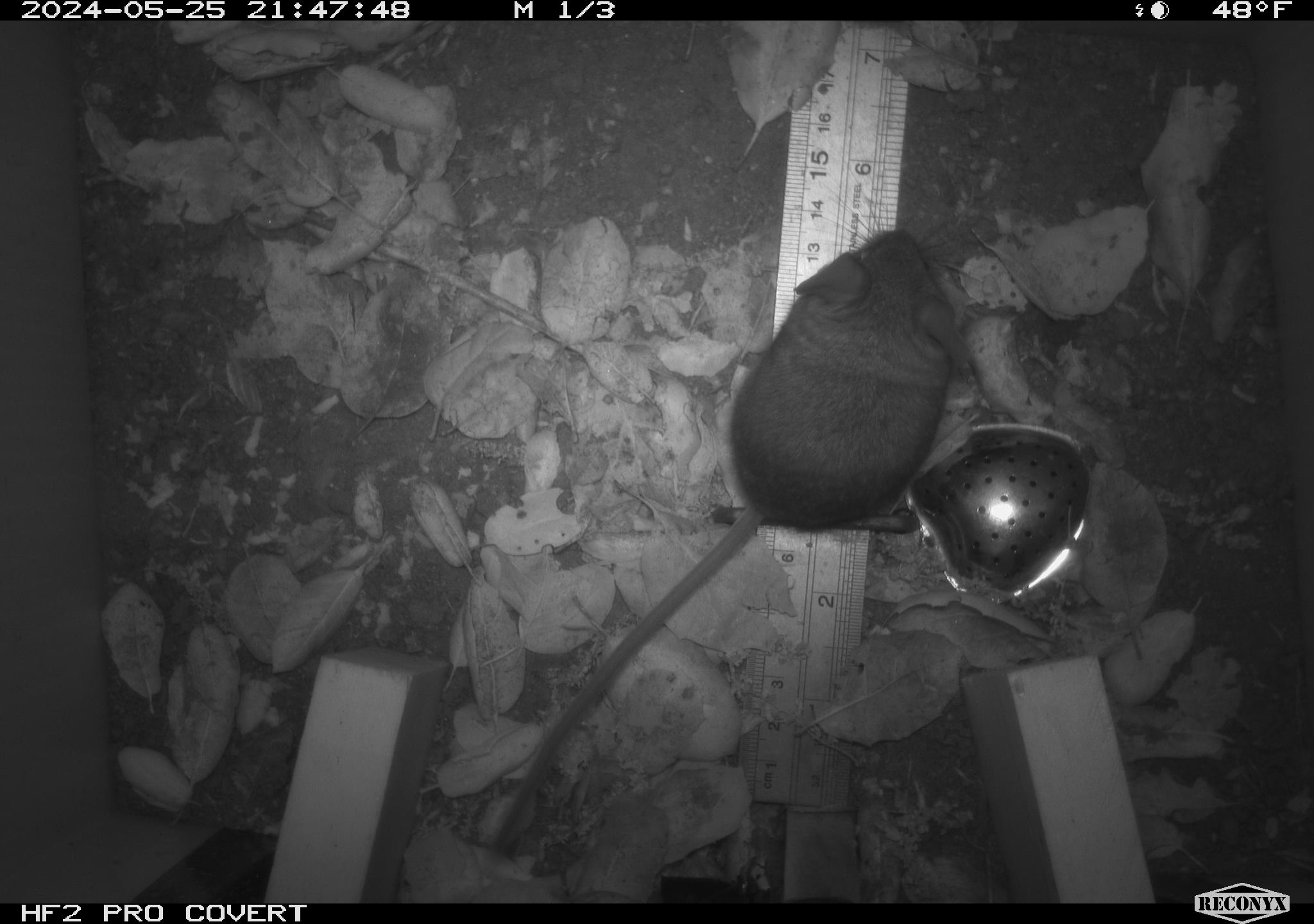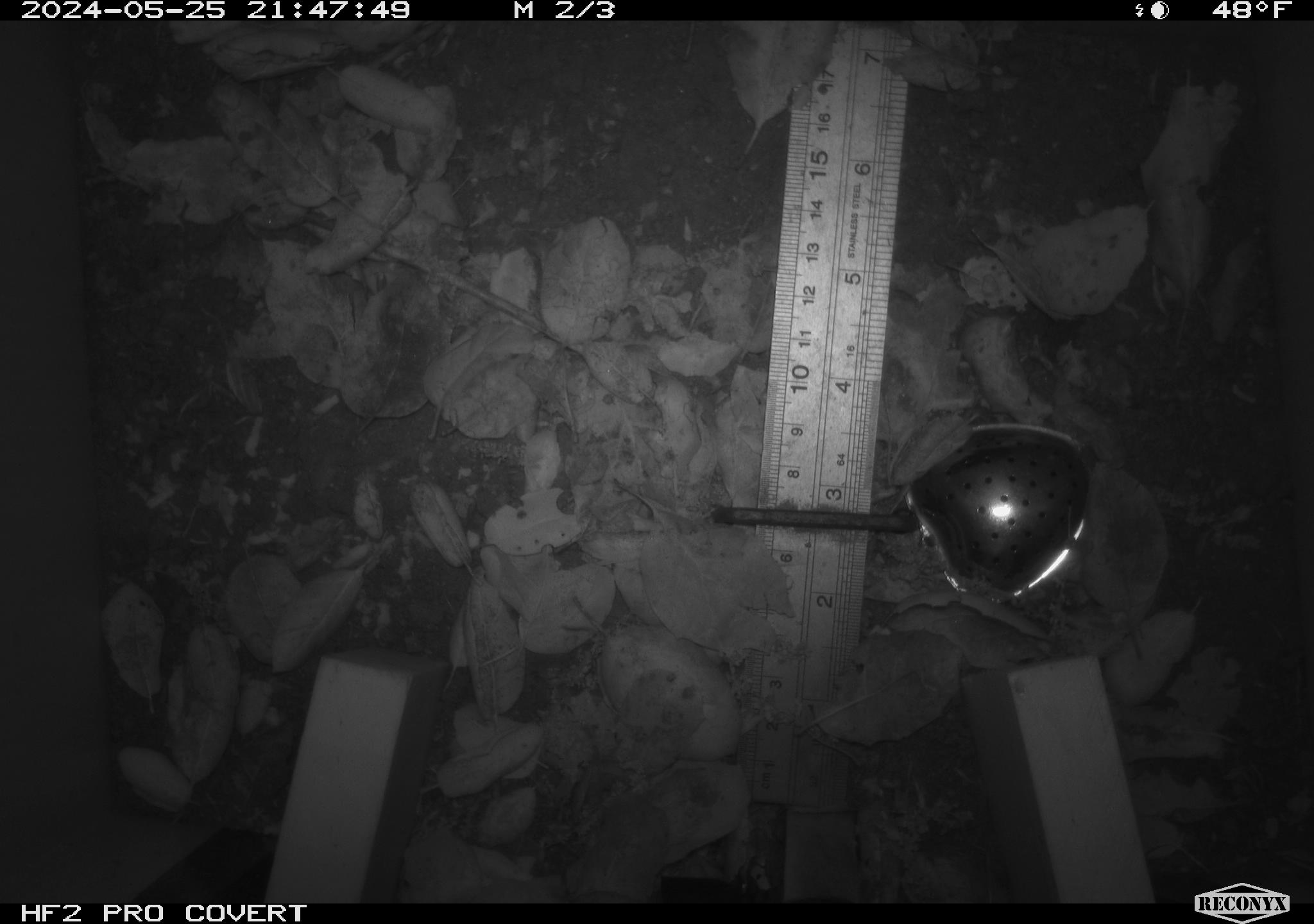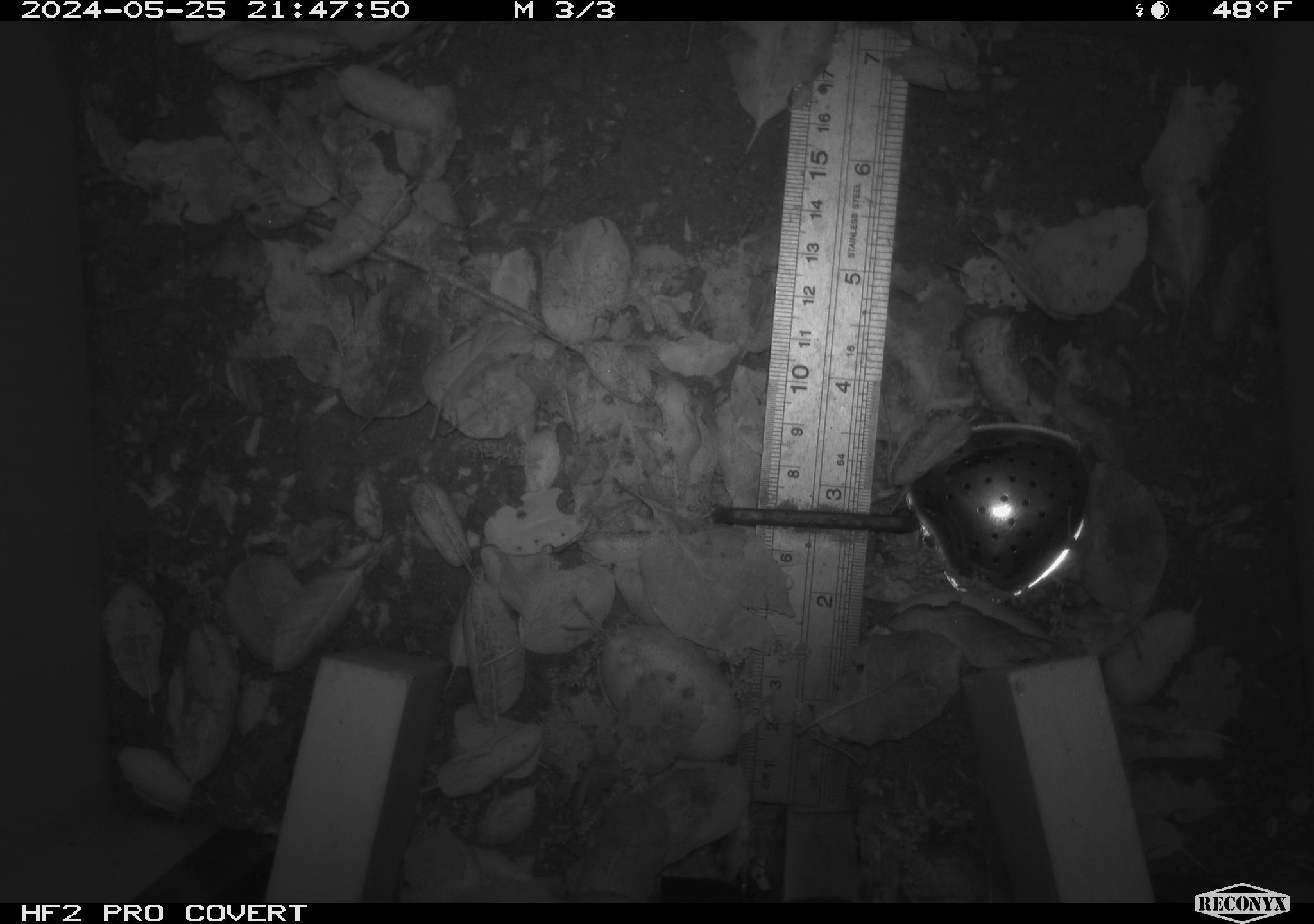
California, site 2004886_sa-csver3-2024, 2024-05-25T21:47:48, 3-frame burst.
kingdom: Animalia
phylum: Chordata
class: Mammalia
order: Rodentia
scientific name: Rodentia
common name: rodent